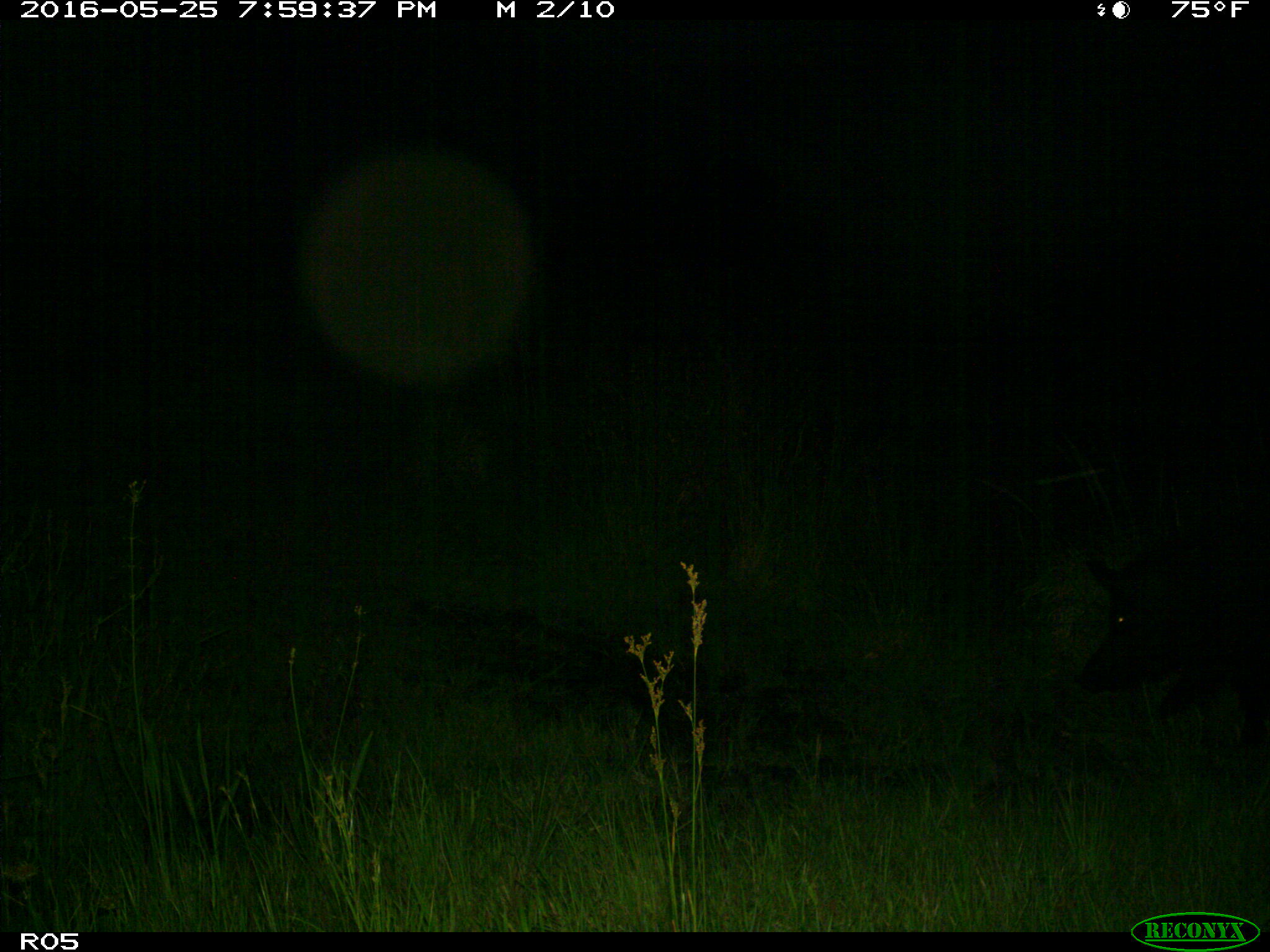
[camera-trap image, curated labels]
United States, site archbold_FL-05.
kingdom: Animalia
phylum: Chordata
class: Mammalia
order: Artiodactyla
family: Suidae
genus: Sus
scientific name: Sus scrofa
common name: wild boar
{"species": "Sus scrofa (wild boar)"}